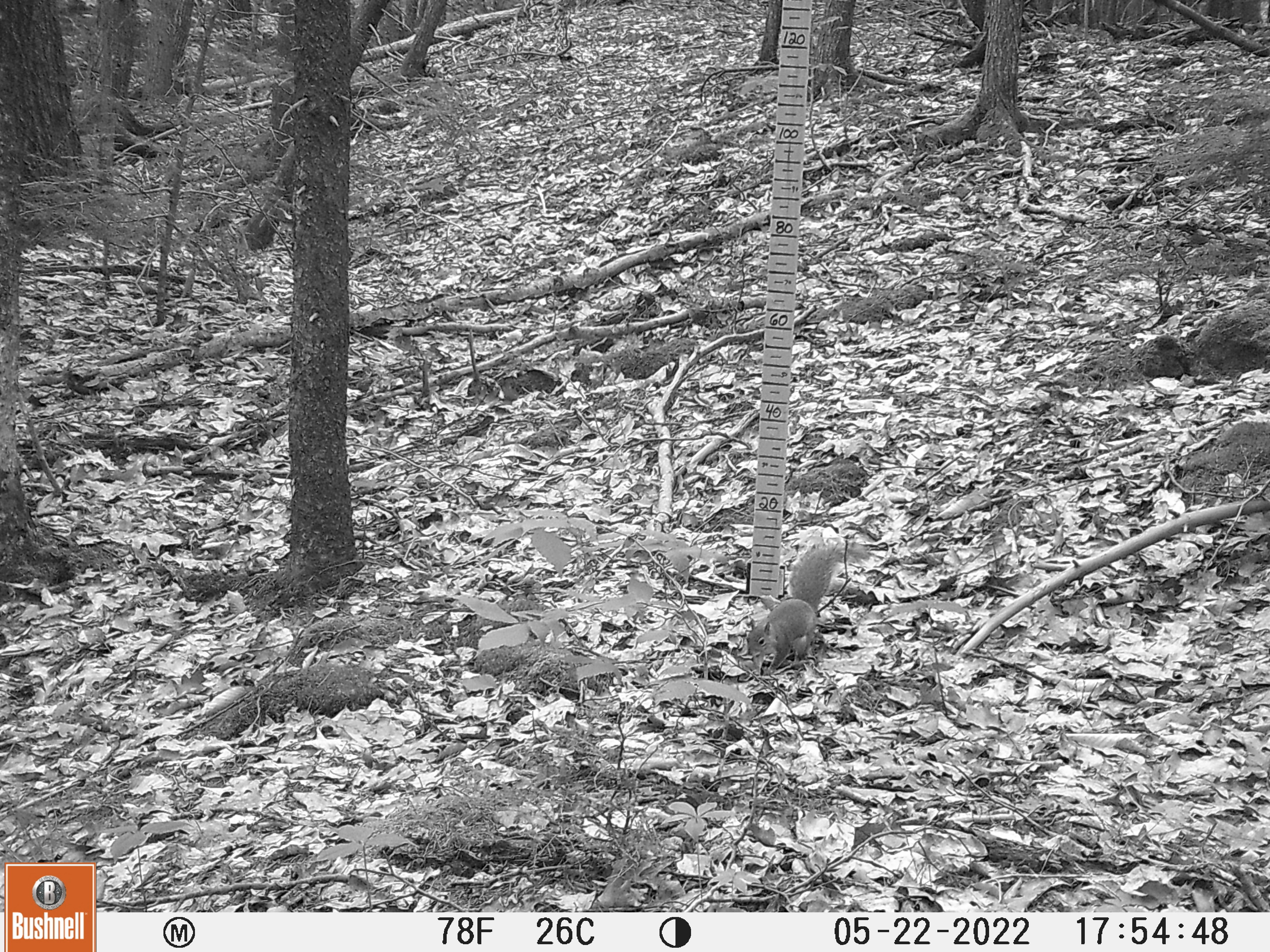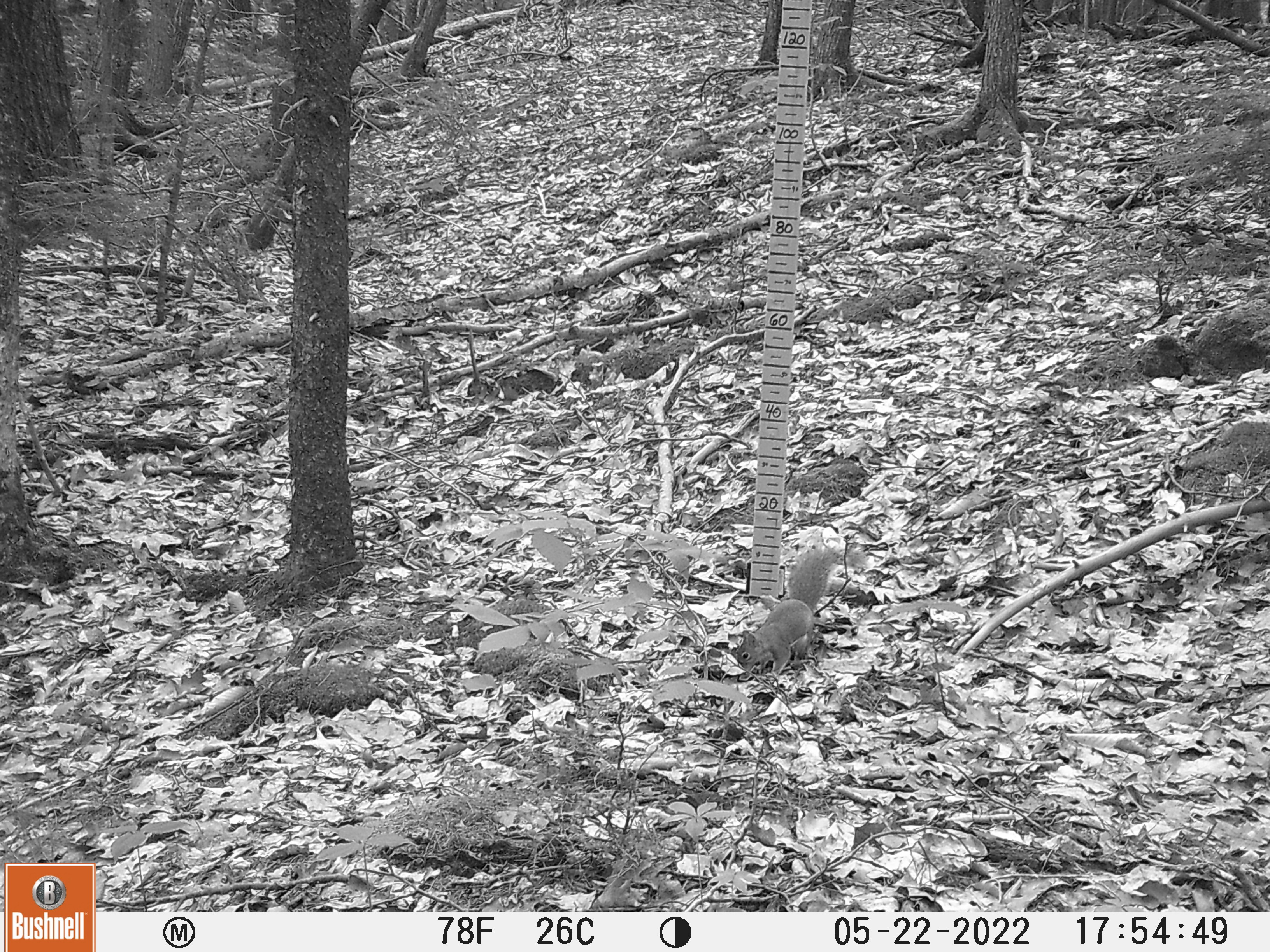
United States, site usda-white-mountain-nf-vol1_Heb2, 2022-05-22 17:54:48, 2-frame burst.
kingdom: Animalia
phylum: Chordata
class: Mammalia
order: Rodentia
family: Sciuridae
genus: Sciurus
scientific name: Sciurus carolinensis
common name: gray squirrel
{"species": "gray squirrel (Sciurus carolinensis)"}